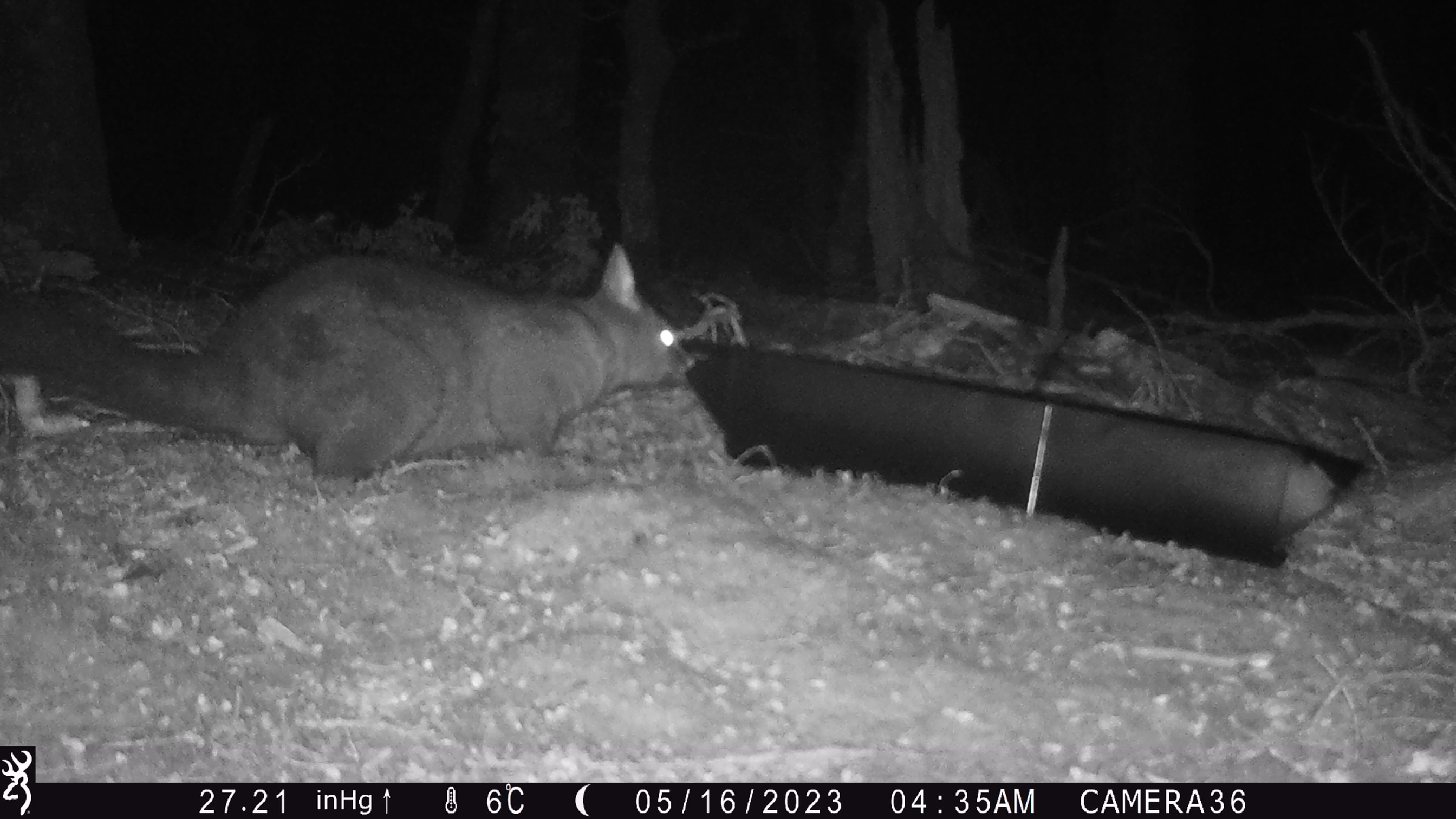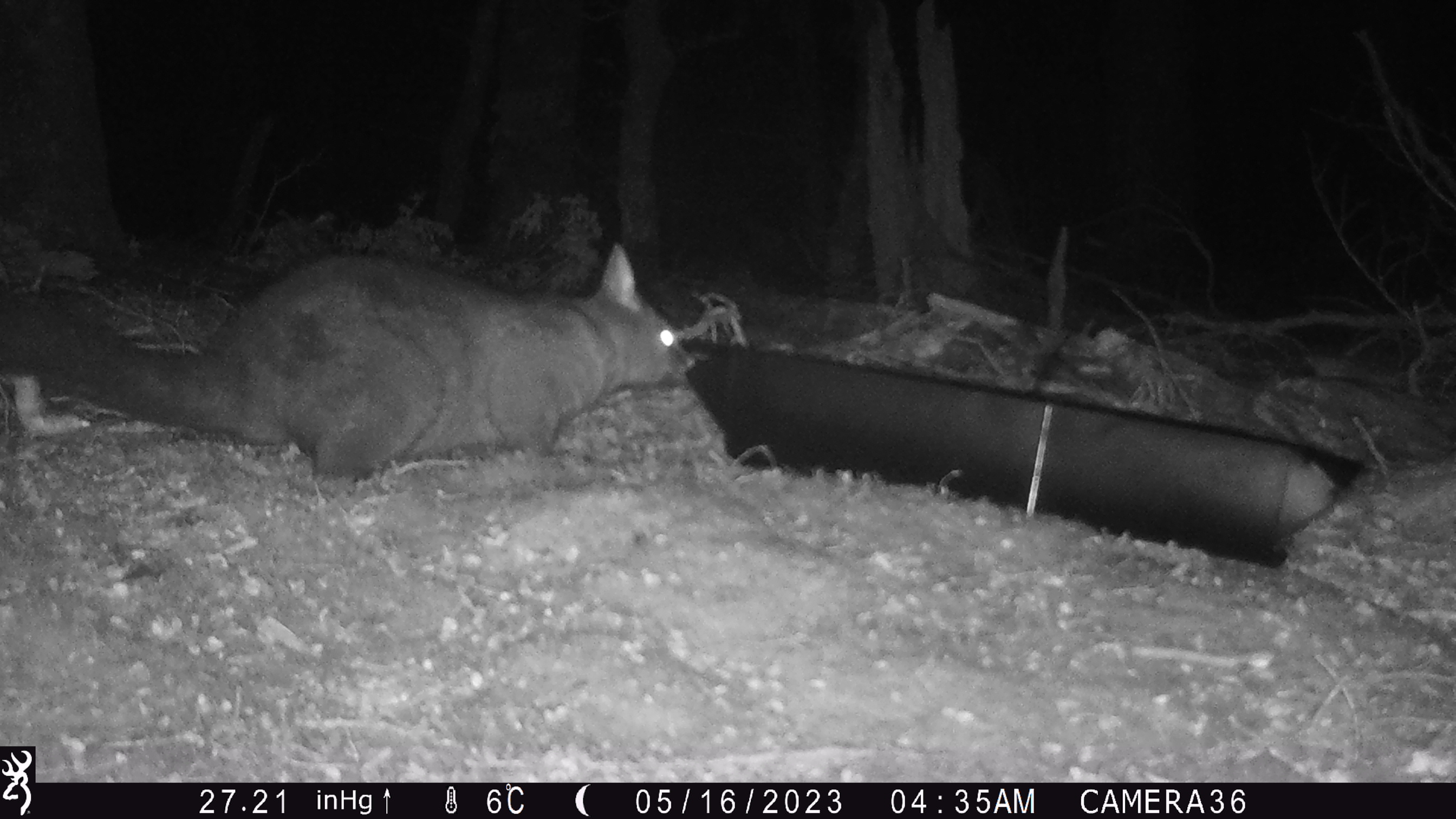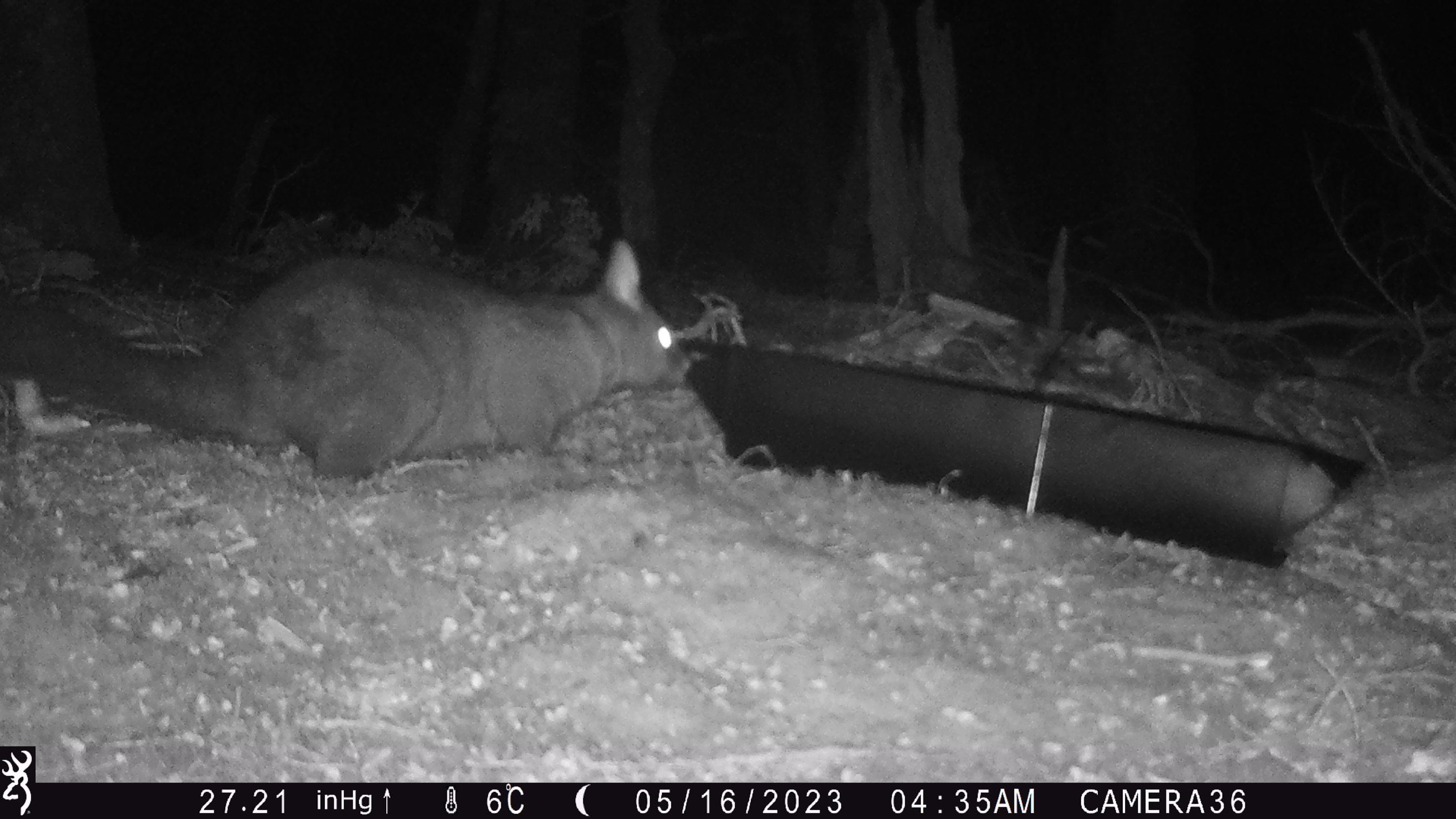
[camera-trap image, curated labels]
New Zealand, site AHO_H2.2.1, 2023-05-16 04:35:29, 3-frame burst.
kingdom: Animalia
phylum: Chordata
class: Mammalia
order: Diprotodontia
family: Phalangeridae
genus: Trichosurus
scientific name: Trichosurus vulpecula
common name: common brushtail possum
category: possum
Possum (common brushtail possum) (Trichosurus vulpecula).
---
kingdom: Animalia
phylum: Chordata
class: Mammalia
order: Carnivora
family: Mustelidae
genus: Mustela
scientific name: Mustela erminea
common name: stoat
Stoat (Mustela erminea).